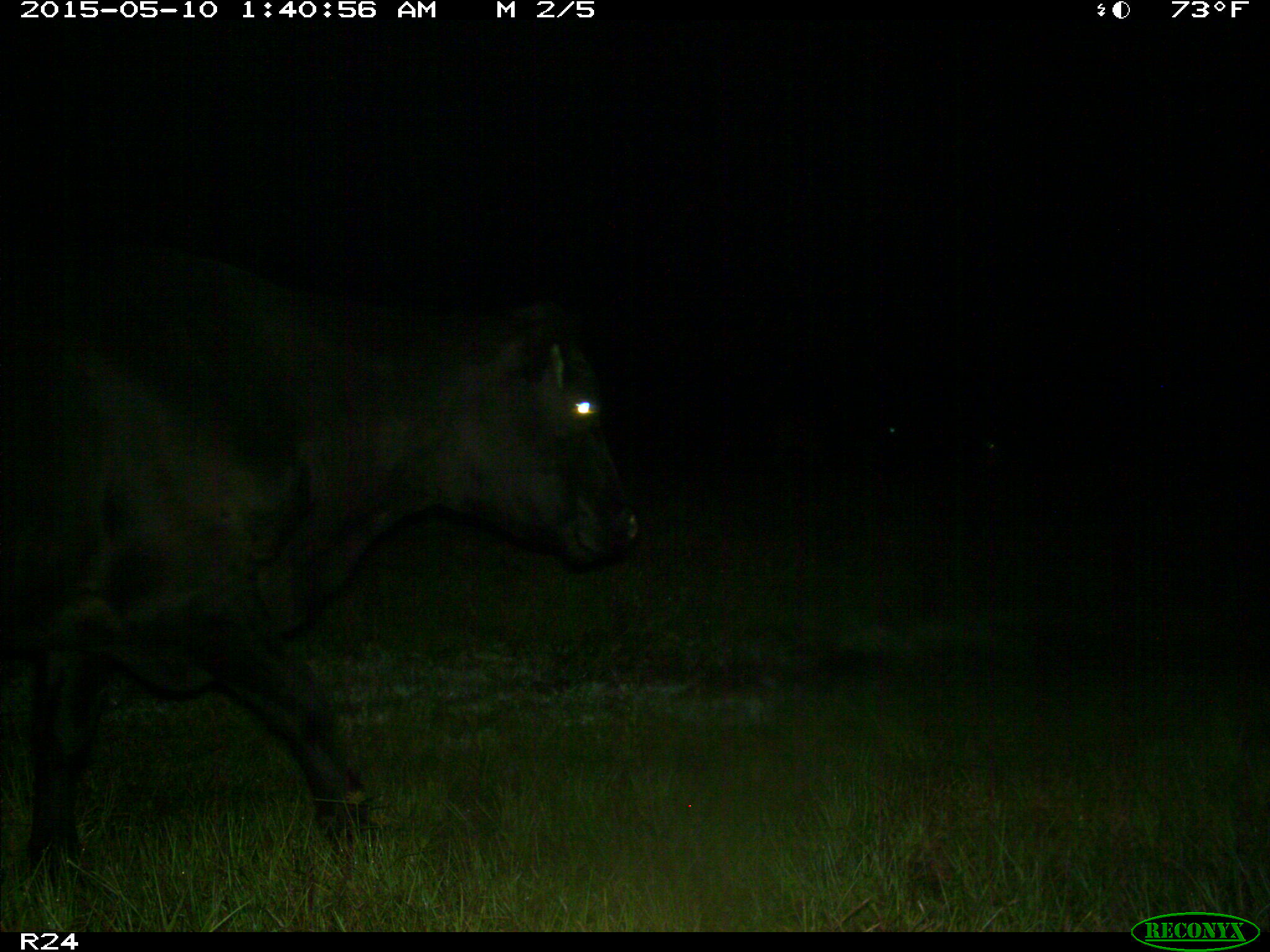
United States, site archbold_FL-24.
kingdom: Animalia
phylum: Chordata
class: Mammalia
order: Artiodactyla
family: Bovidae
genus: Bos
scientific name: Bos taurus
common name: domestic cow